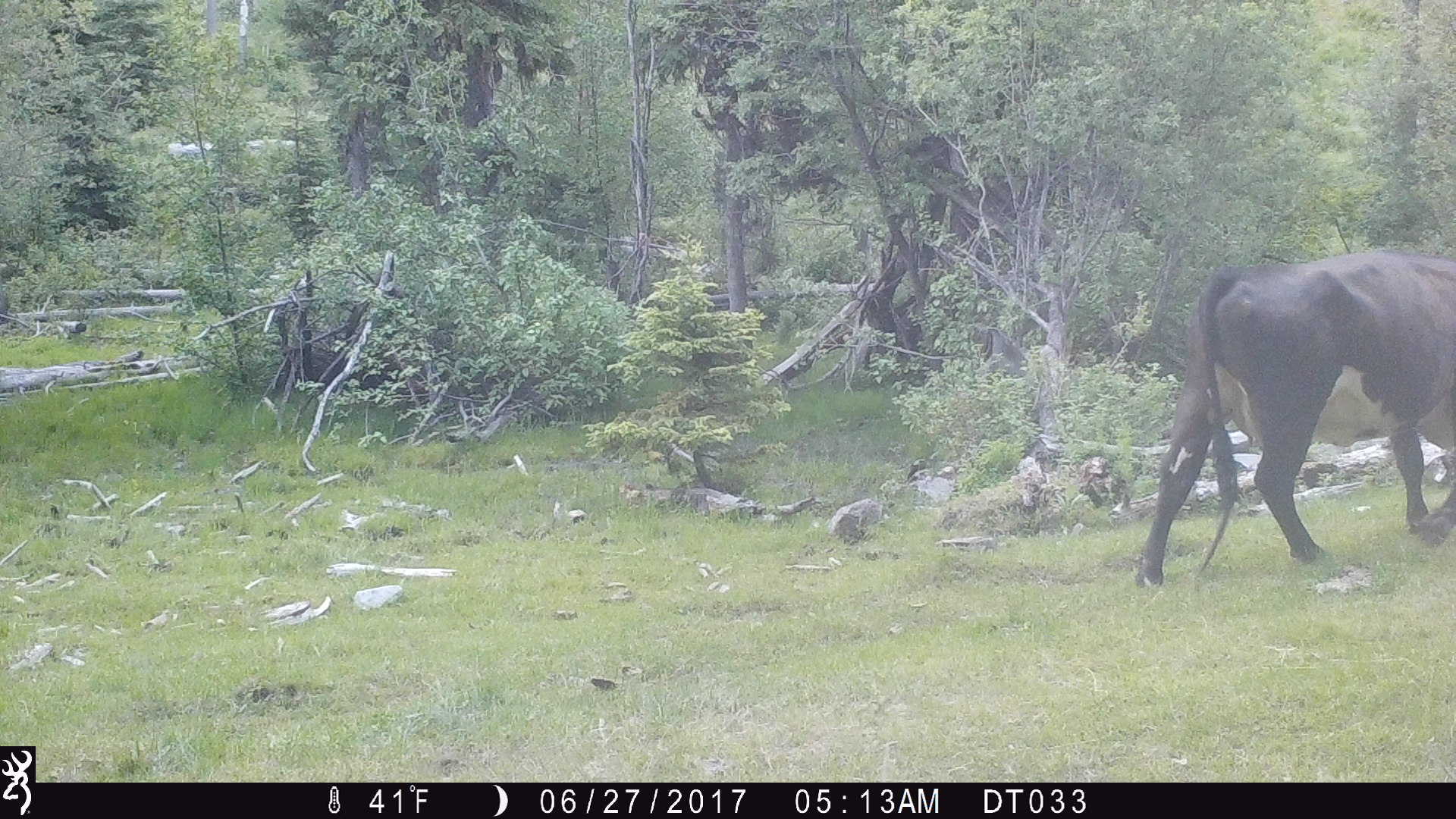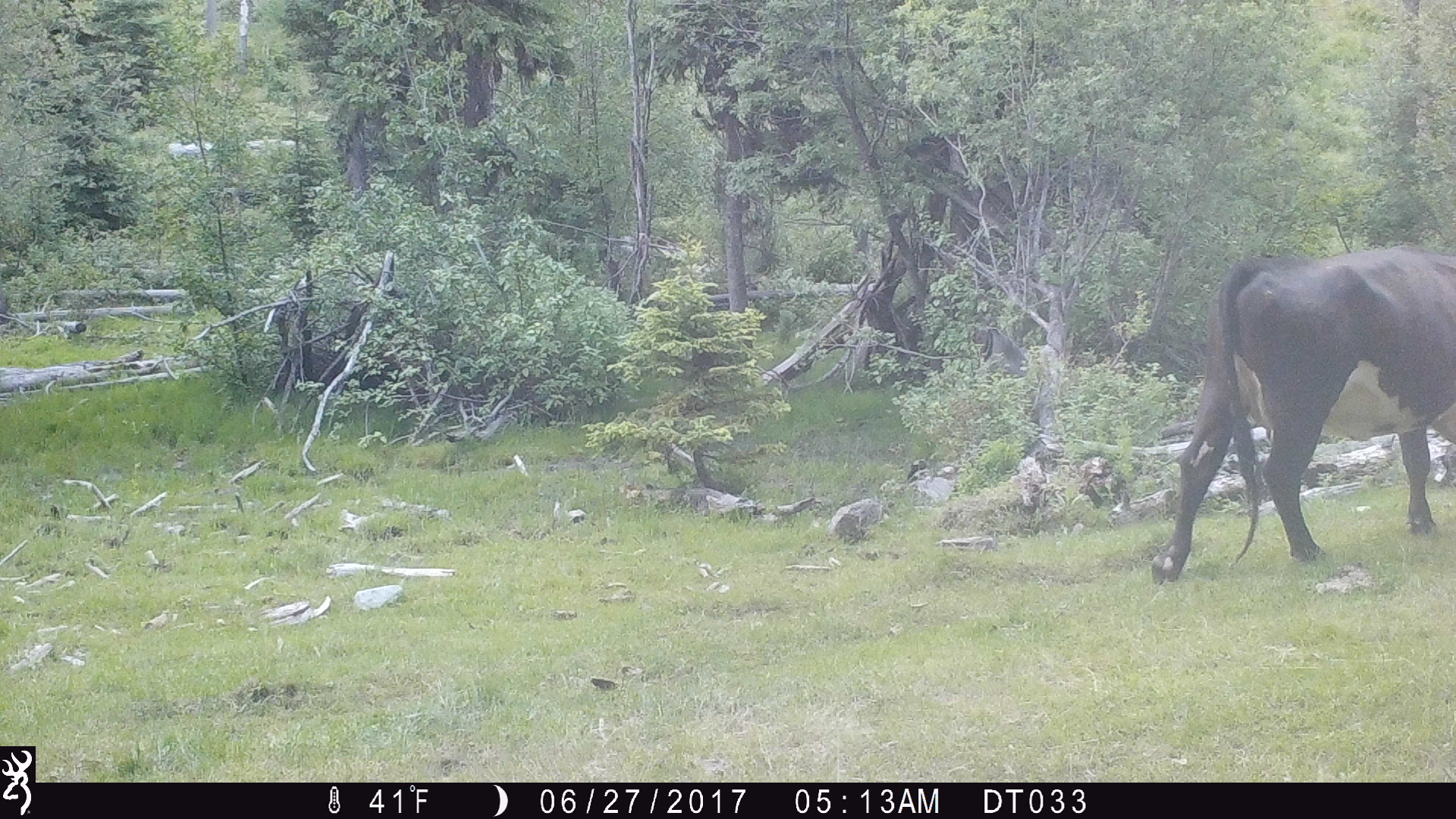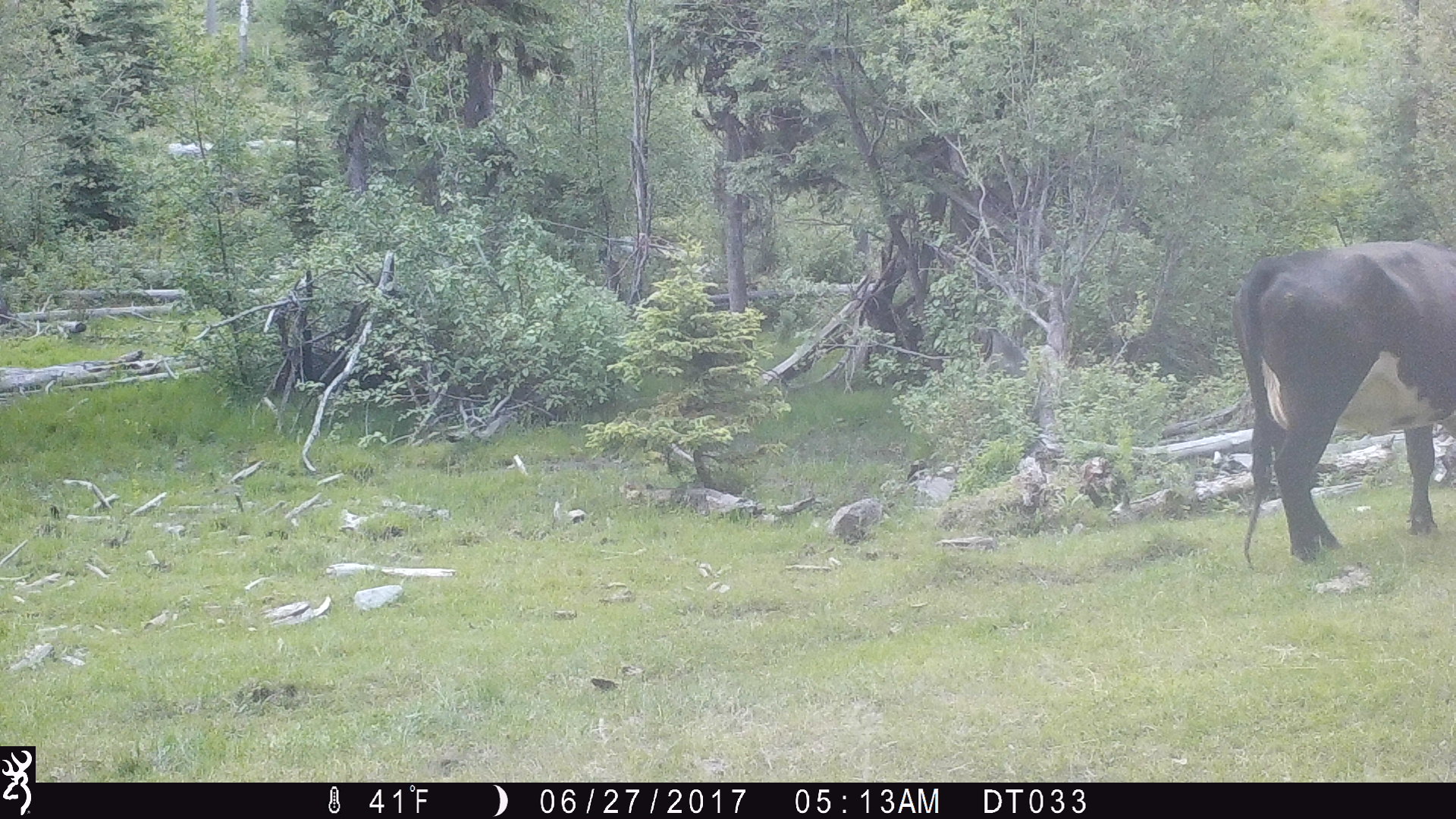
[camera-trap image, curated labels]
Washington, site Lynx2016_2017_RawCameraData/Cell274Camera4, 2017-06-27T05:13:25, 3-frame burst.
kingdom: Animalia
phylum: Chordata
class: Mammalia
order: Artiodactyla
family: Bovidae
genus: Bos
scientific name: Bos taurus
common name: domestic cattle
Domestic cattle (Bos taurus). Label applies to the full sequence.